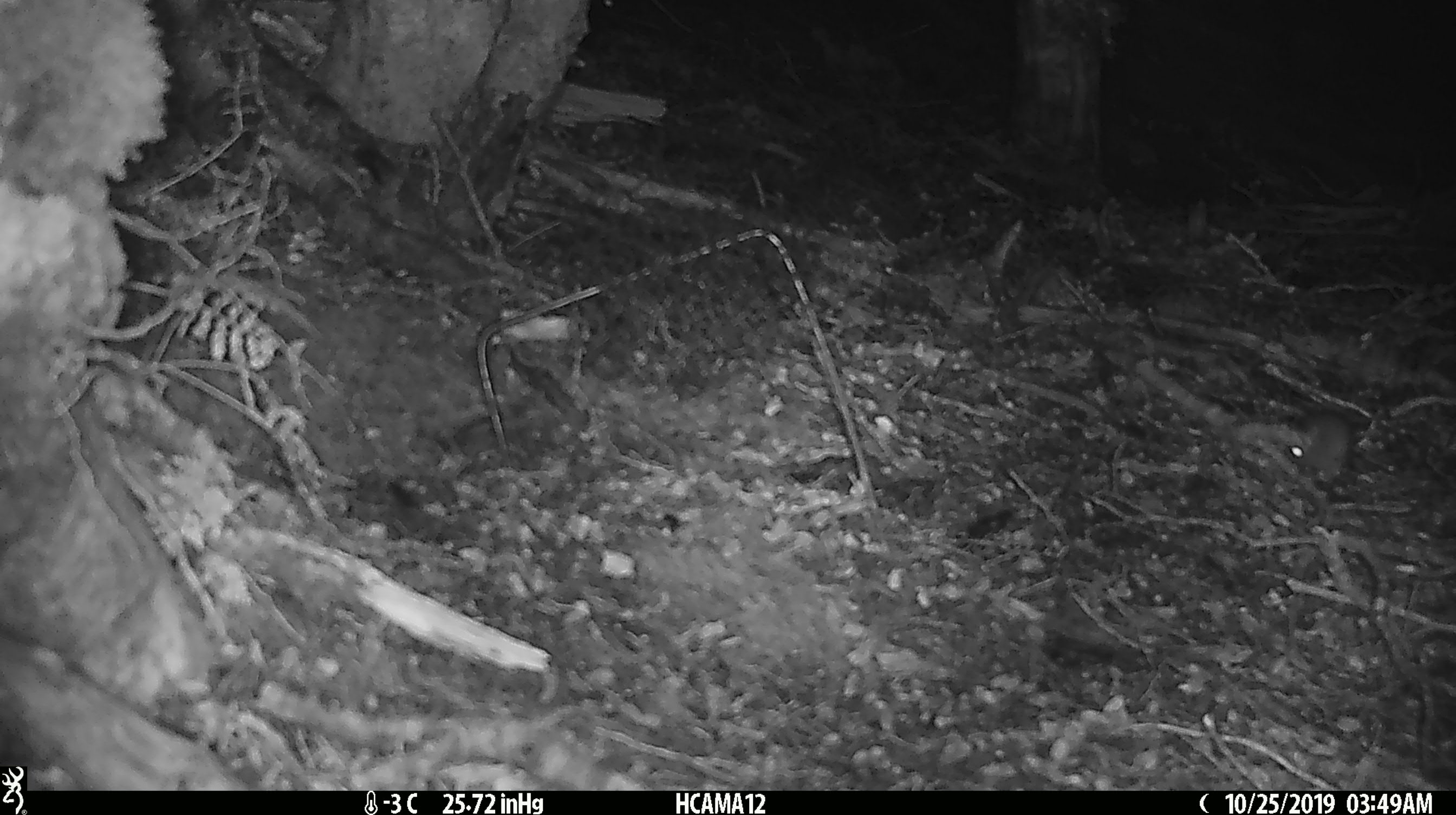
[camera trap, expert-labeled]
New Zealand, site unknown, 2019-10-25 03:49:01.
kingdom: Animalia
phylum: Chordata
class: Mammalia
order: Rodentia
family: Muridae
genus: Mus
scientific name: Mus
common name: mouse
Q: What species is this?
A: Mouse (Mus).